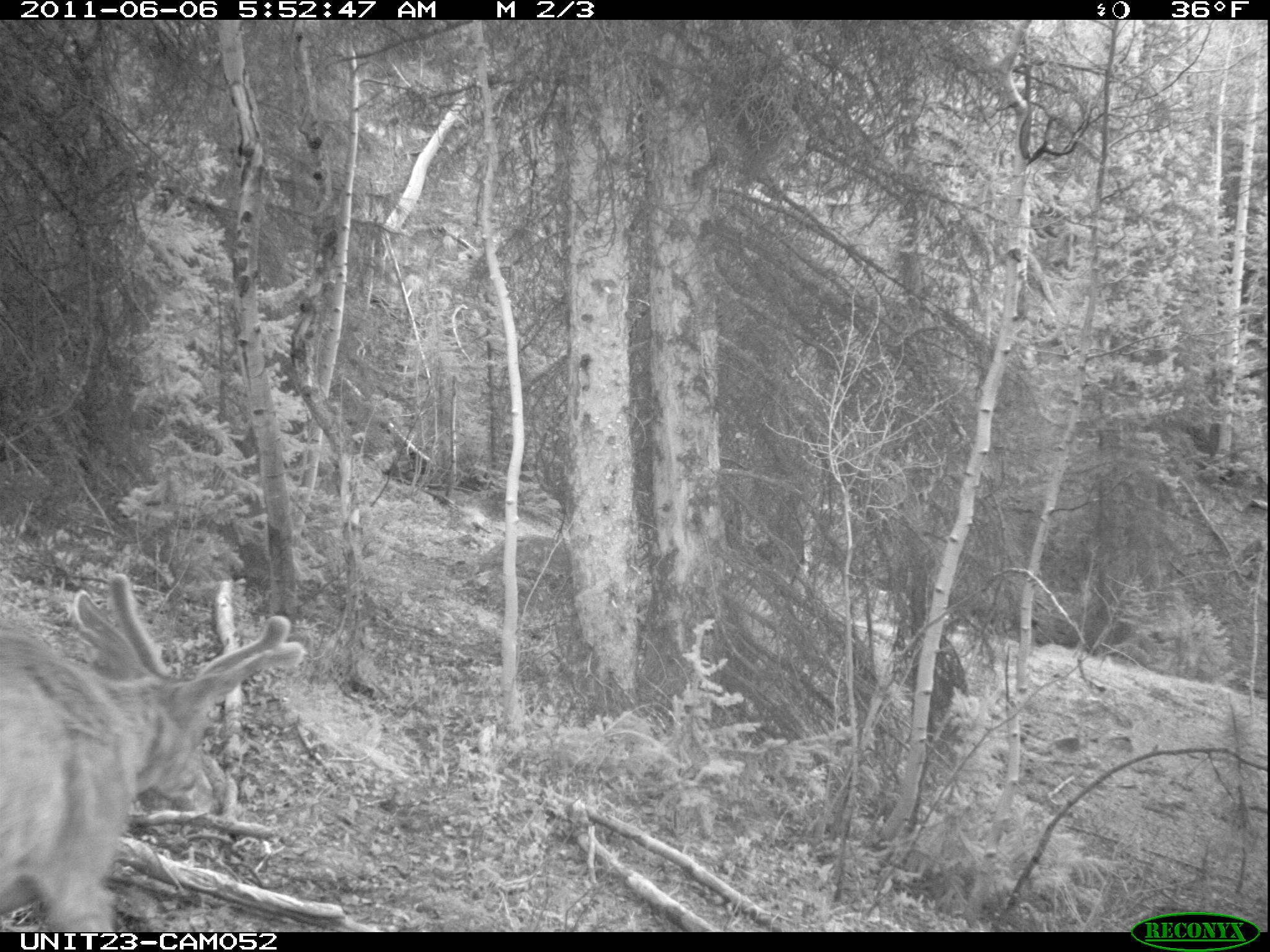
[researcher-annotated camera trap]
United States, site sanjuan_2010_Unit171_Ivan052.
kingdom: Animalia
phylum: Chordata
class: Mammalia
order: Artiodactyla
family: Cervidae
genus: Odocoileus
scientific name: Odocoileus hemionus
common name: mule deer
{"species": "Odocoileus hemionus (mule deer)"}